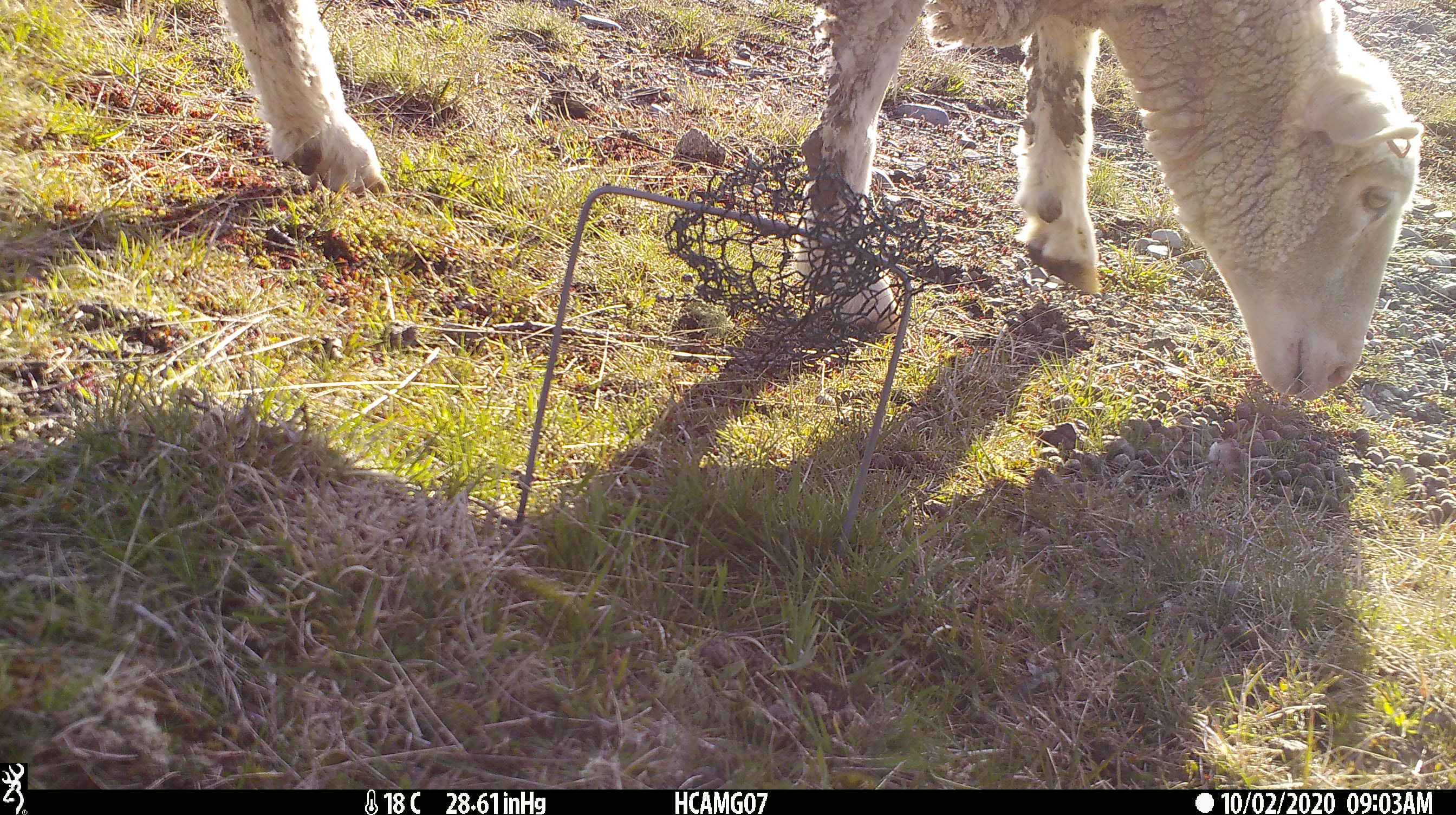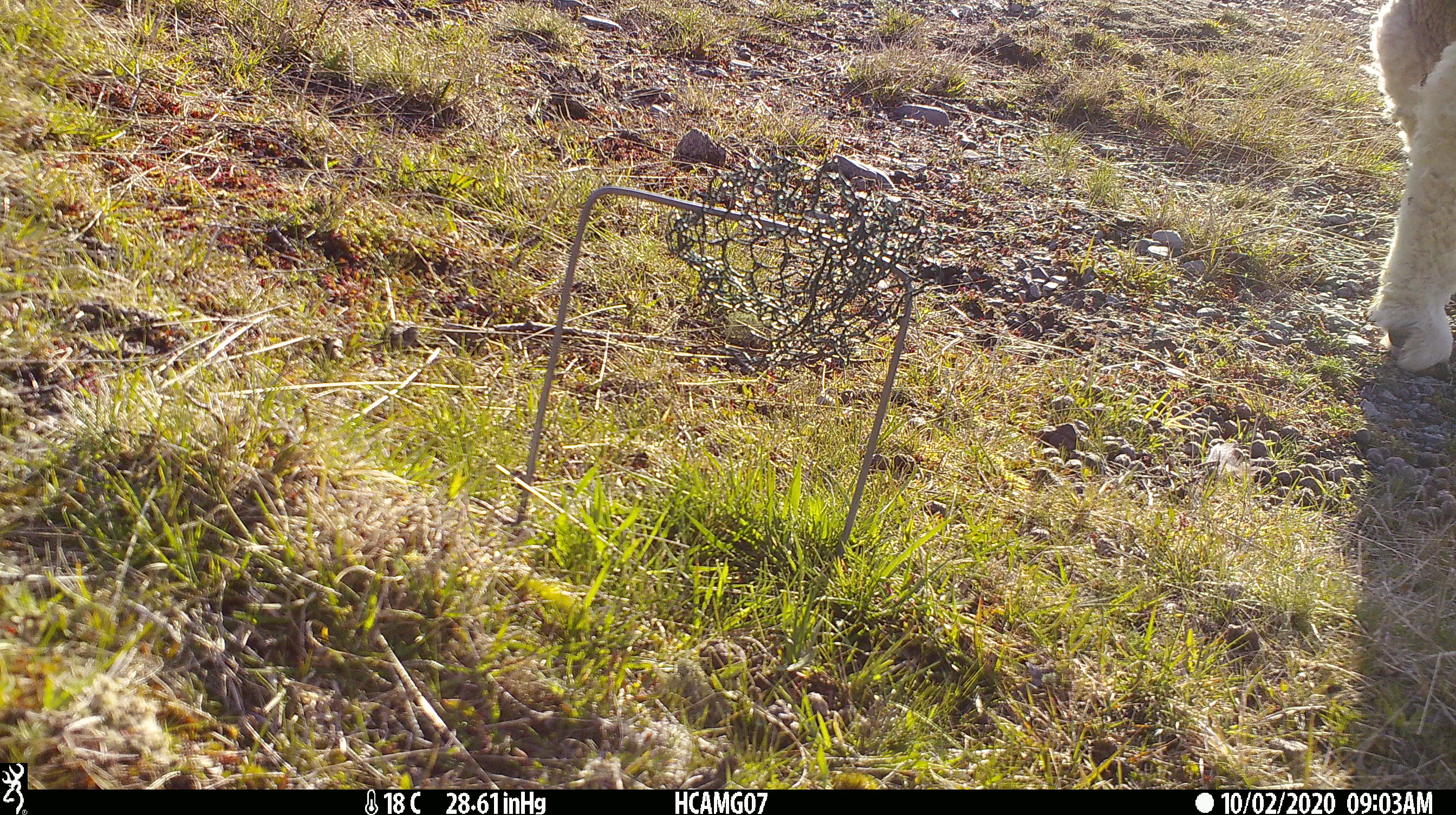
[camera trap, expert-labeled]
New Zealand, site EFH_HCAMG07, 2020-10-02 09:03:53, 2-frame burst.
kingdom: Animalia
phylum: Chordata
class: Mammalia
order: Artiodactyla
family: Bovidae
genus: Ovis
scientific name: Ovis aries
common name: domestic sheep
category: sheep